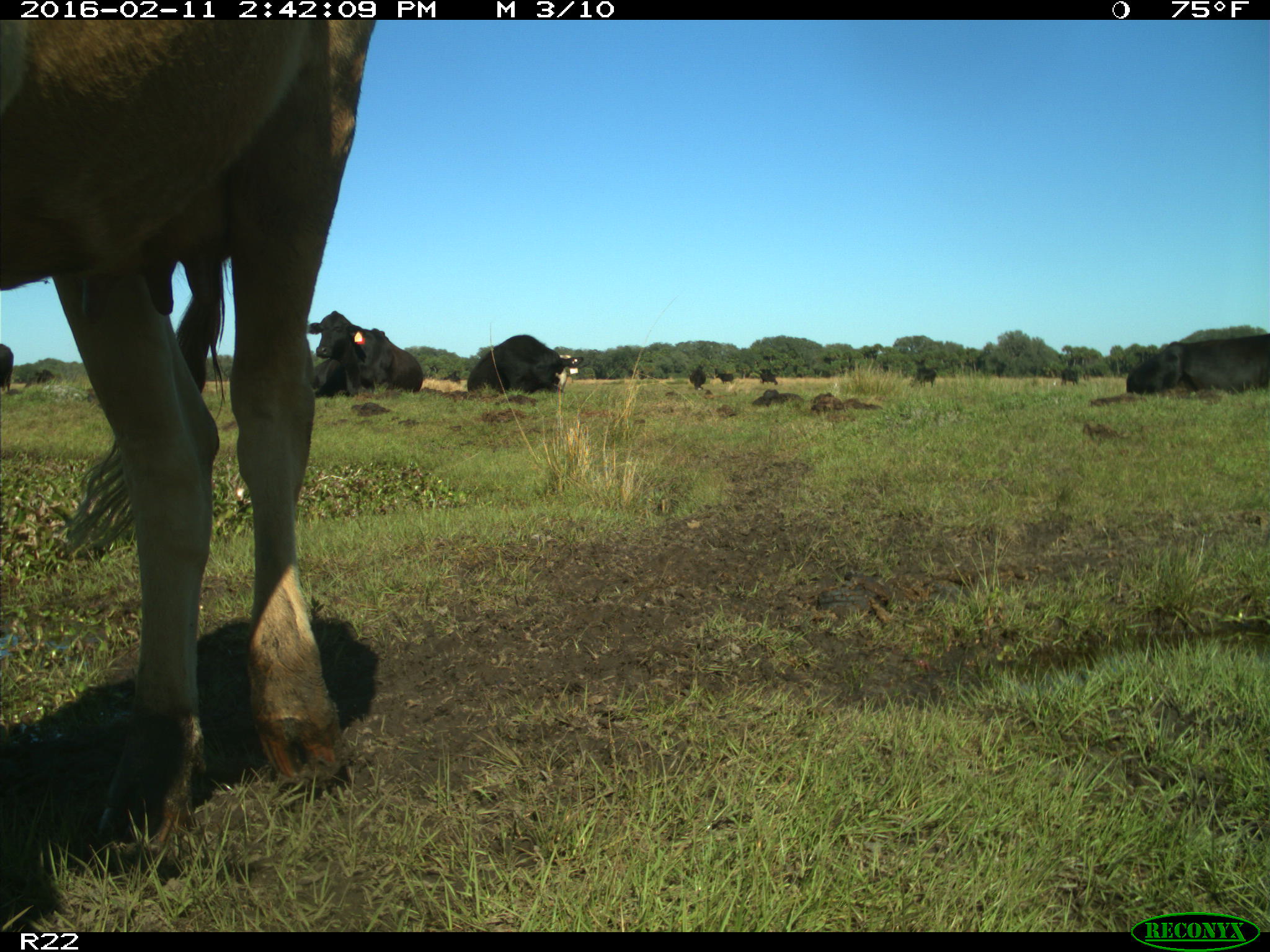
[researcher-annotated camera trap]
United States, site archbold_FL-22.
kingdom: Animalia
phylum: Chordata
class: Mammalia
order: Artiodactyla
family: Bovidae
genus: Bos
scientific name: Bos taurus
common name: domestic cow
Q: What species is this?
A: Bos taurus (domestic cow).